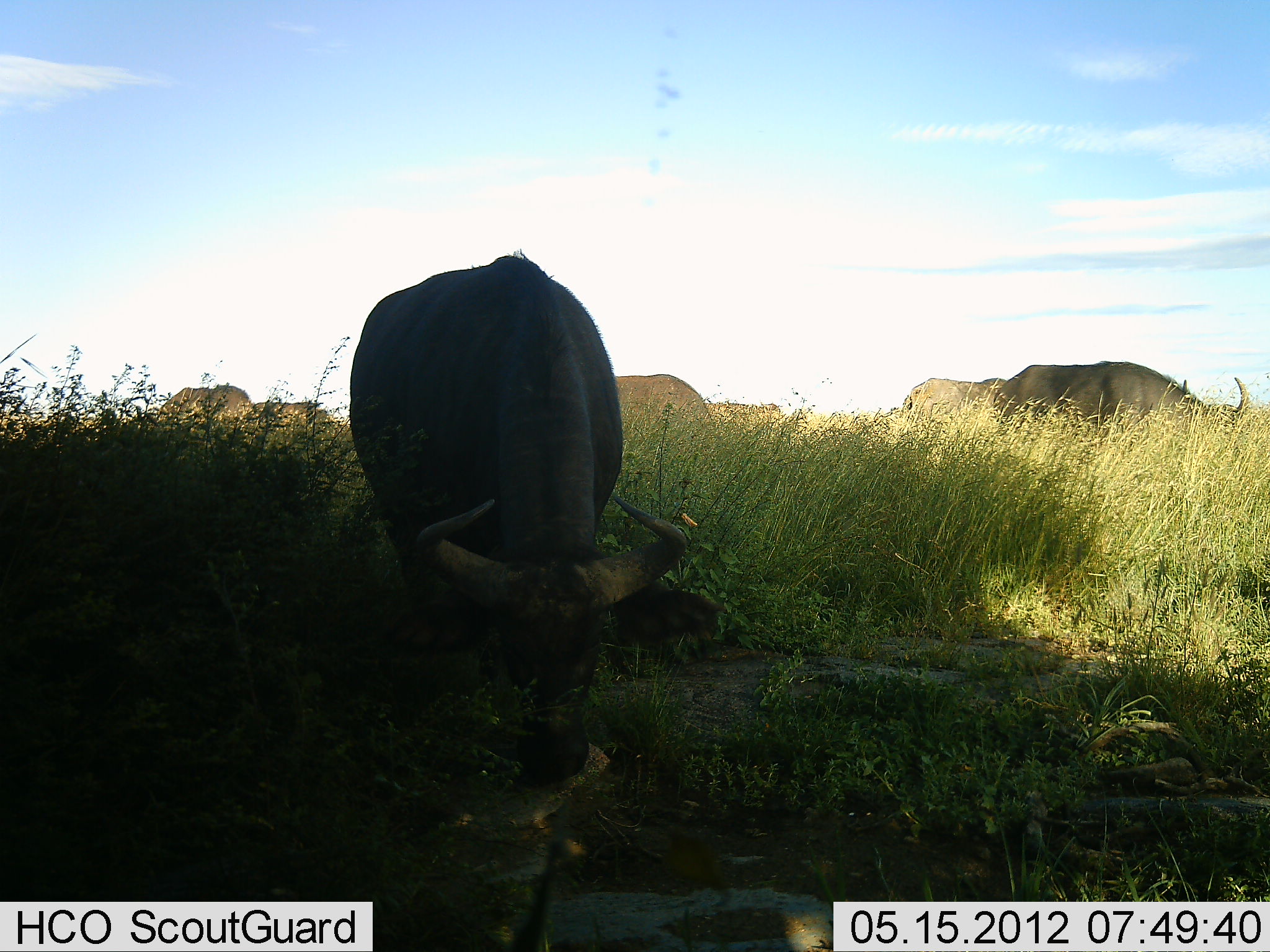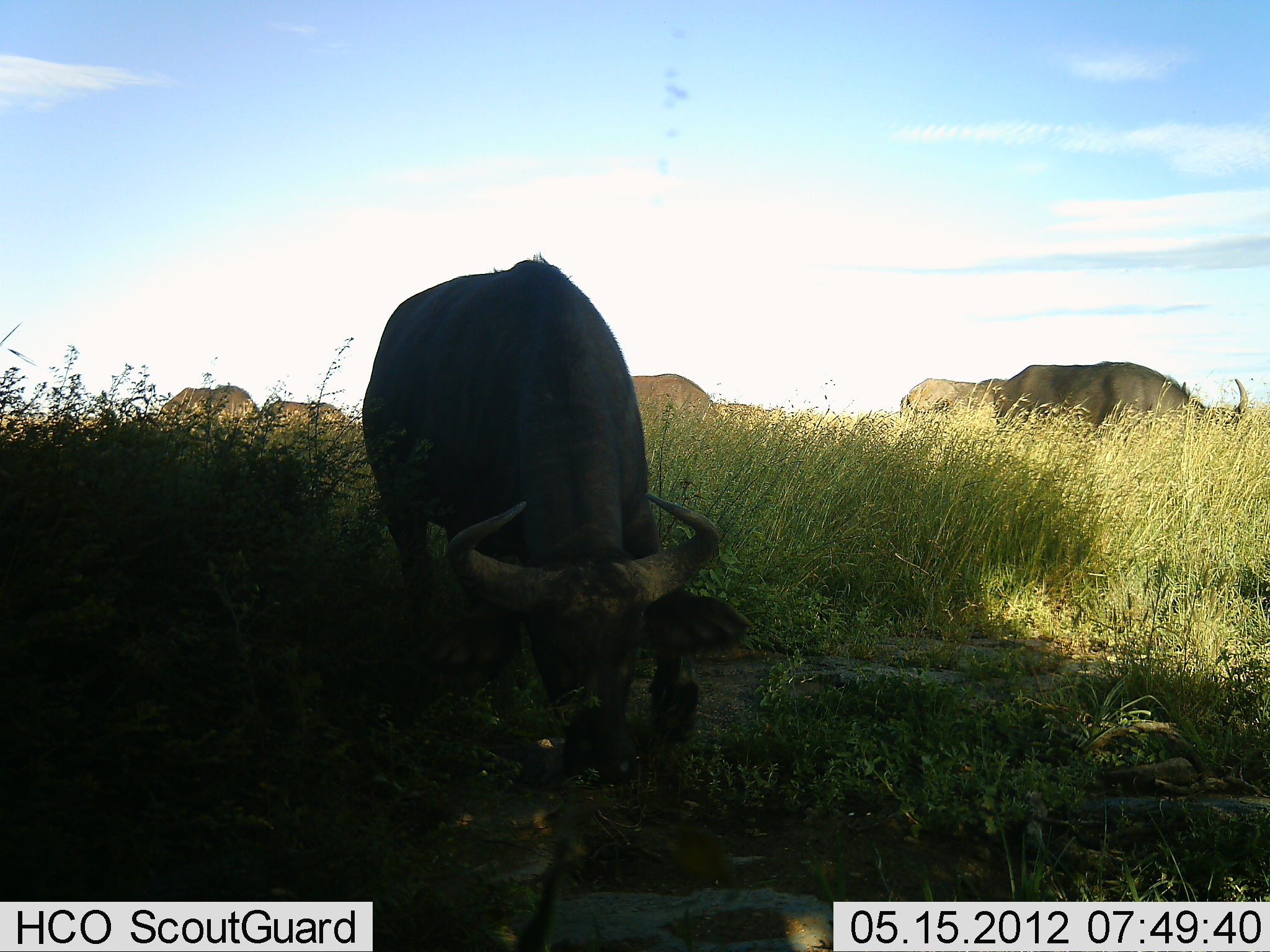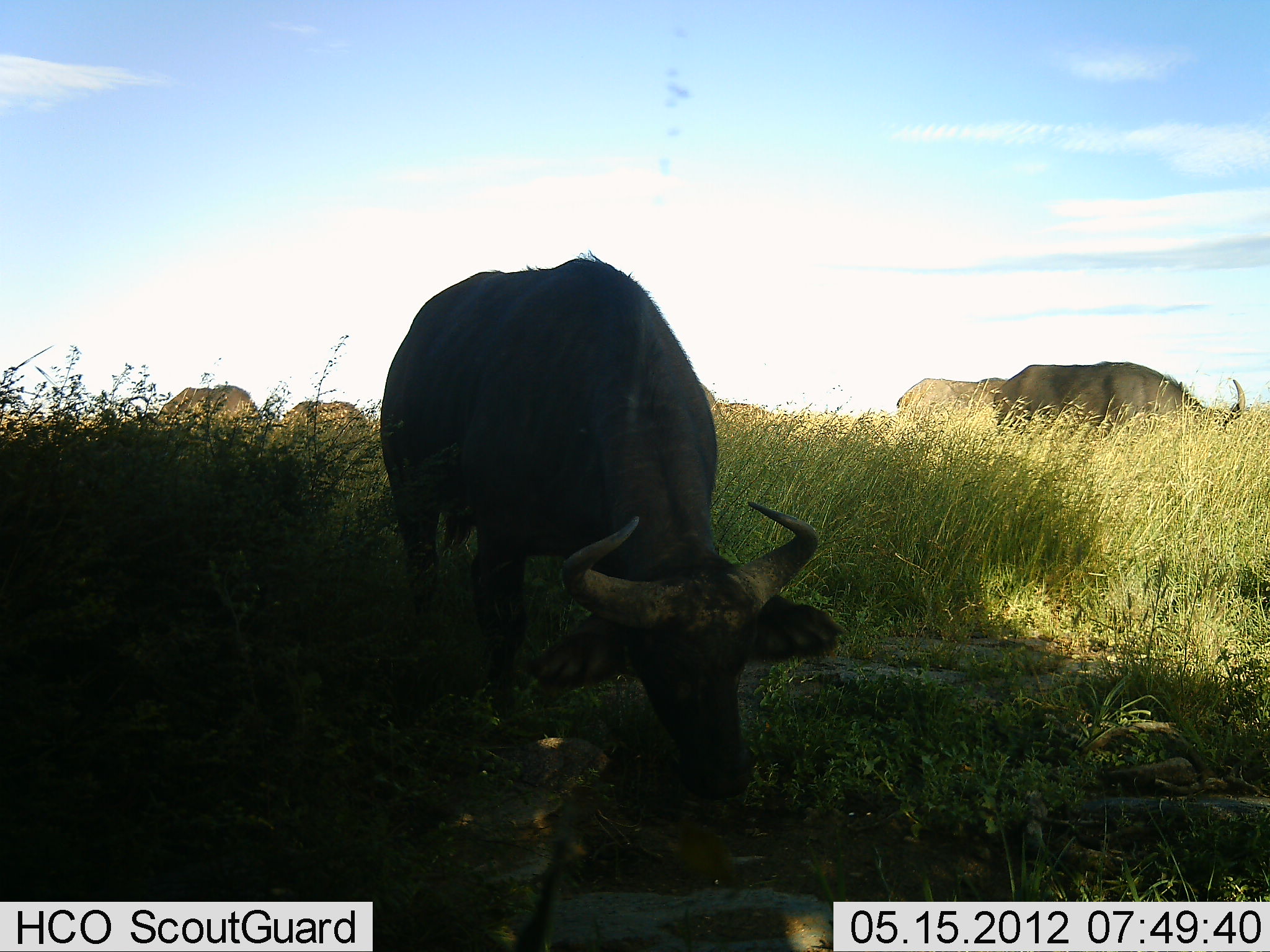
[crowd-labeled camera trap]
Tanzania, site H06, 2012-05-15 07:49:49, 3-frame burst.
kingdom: Animalia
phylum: Chordata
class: Mammalia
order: Artiodactyla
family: Bovidae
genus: Syncerus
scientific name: Syncerus caffer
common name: cape buffalo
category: buffalo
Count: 7.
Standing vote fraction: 10%.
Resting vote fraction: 0%.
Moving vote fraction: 30%.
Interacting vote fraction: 0%.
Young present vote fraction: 0%.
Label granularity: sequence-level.